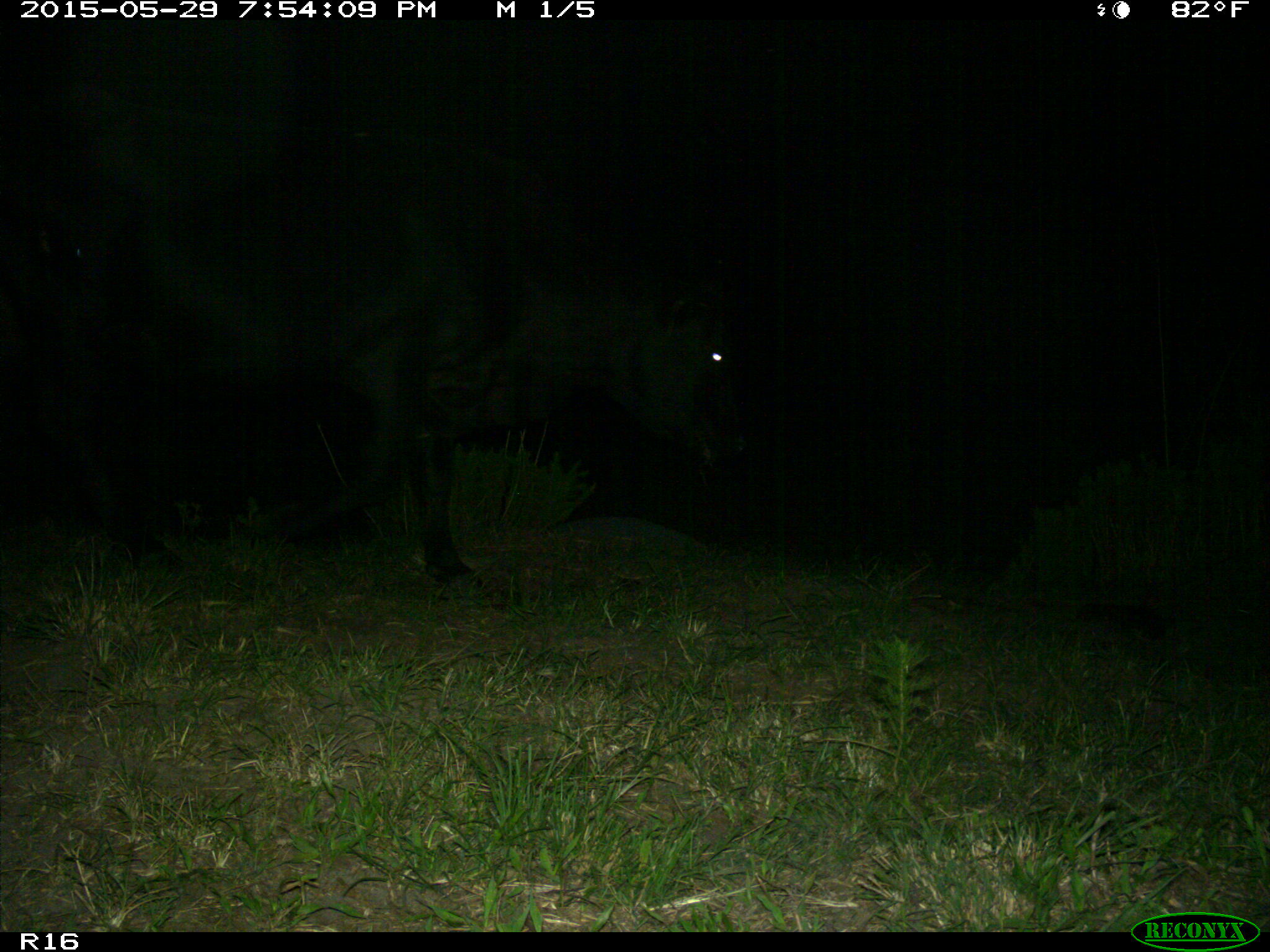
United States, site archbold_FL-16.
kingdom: Animalia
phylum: Chordata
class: Mammalia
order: Artiodactyla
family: Bovidae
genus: Bos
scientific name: Bos taurus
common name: domestic cow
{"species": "Bos taurus (domestic cow)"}